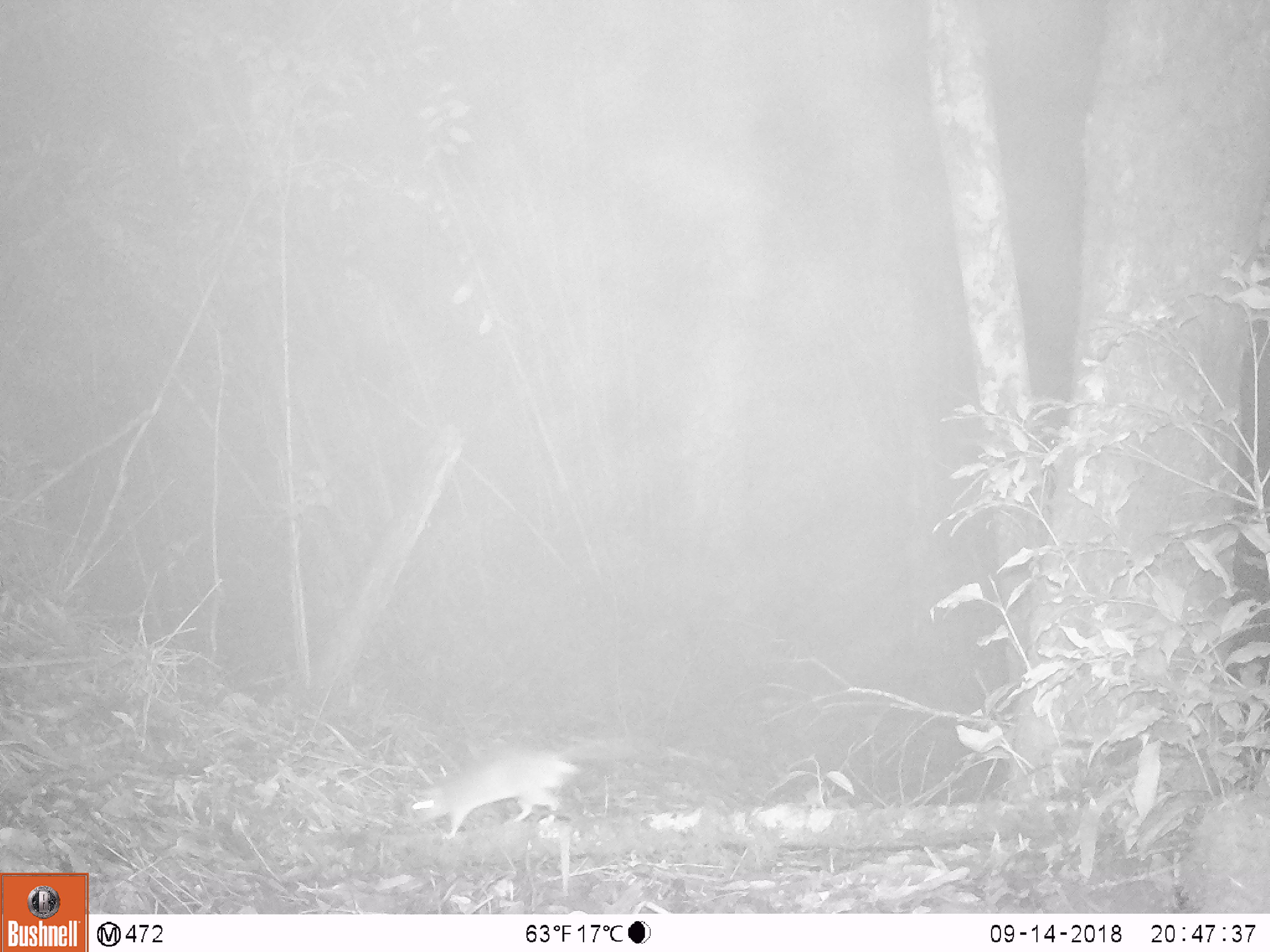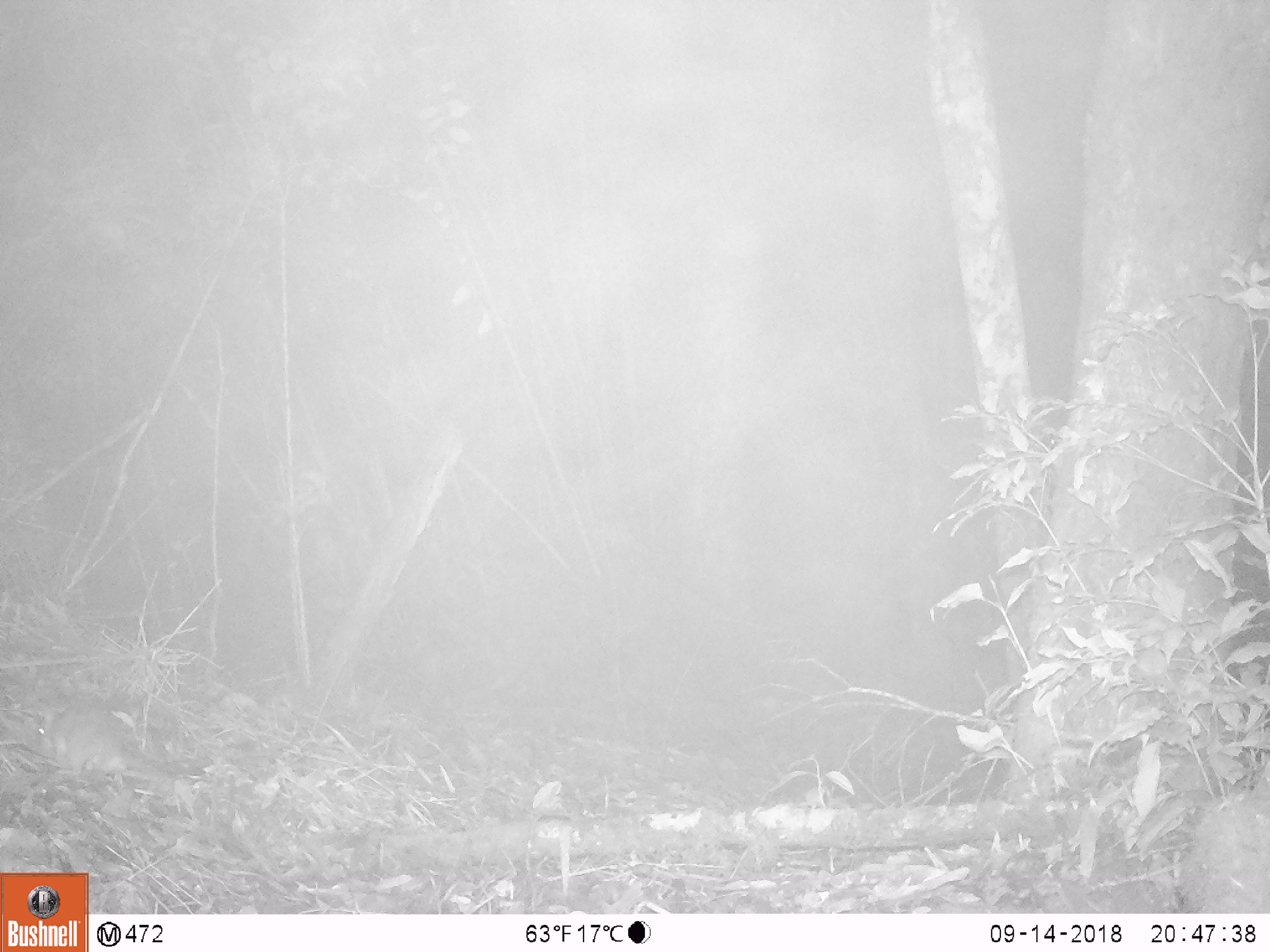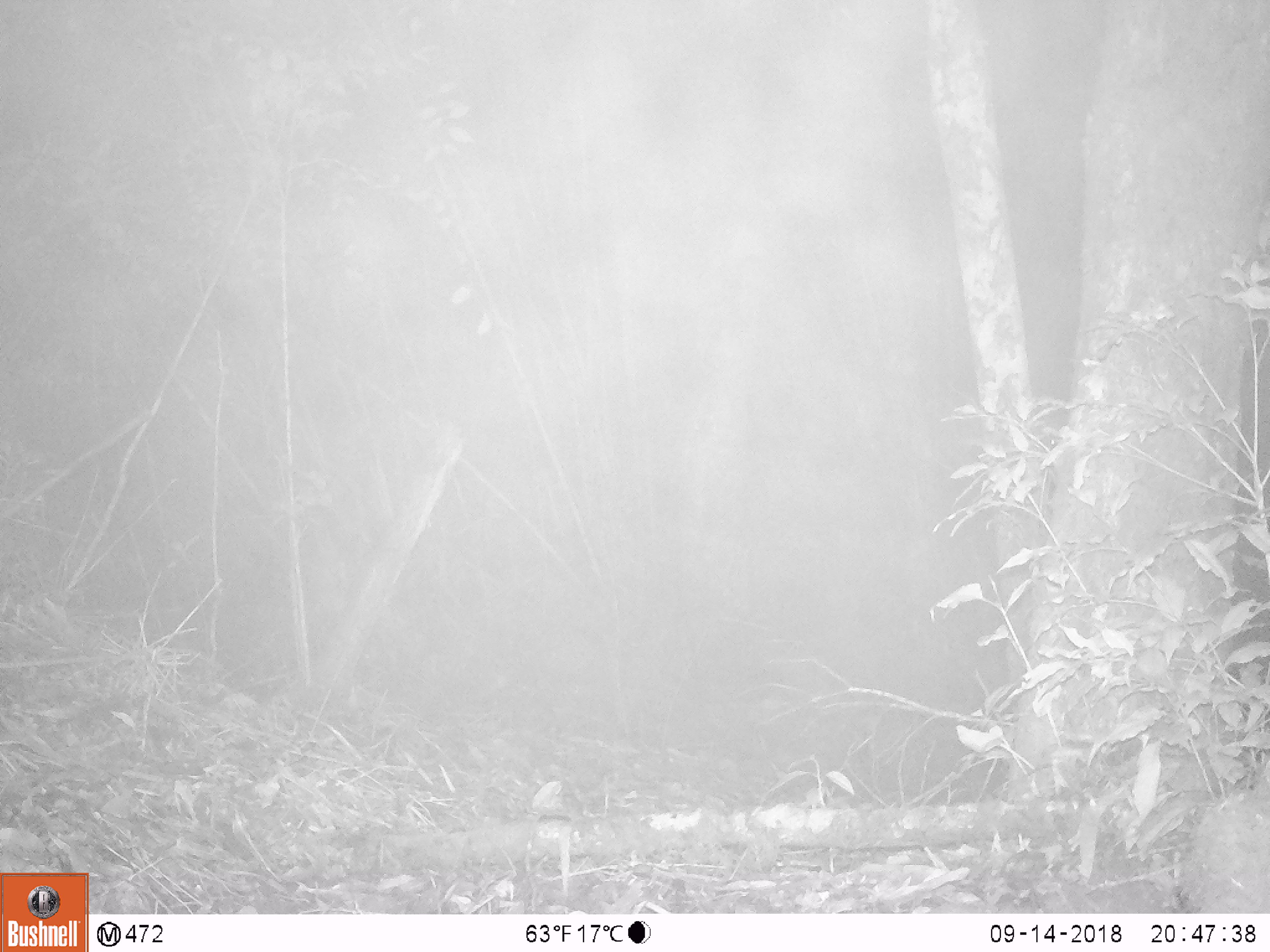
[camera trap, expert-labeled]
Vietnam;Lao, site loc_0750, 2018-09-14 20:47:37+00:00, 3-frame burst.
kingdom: Animalia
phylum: Chordata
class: Mammalia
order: Rodentia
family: Muridae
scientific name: Muridae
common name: old-world mice and rats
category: unidentified murid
Unidentified murid (old-world mice and rats) (Muridae). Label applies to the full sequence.